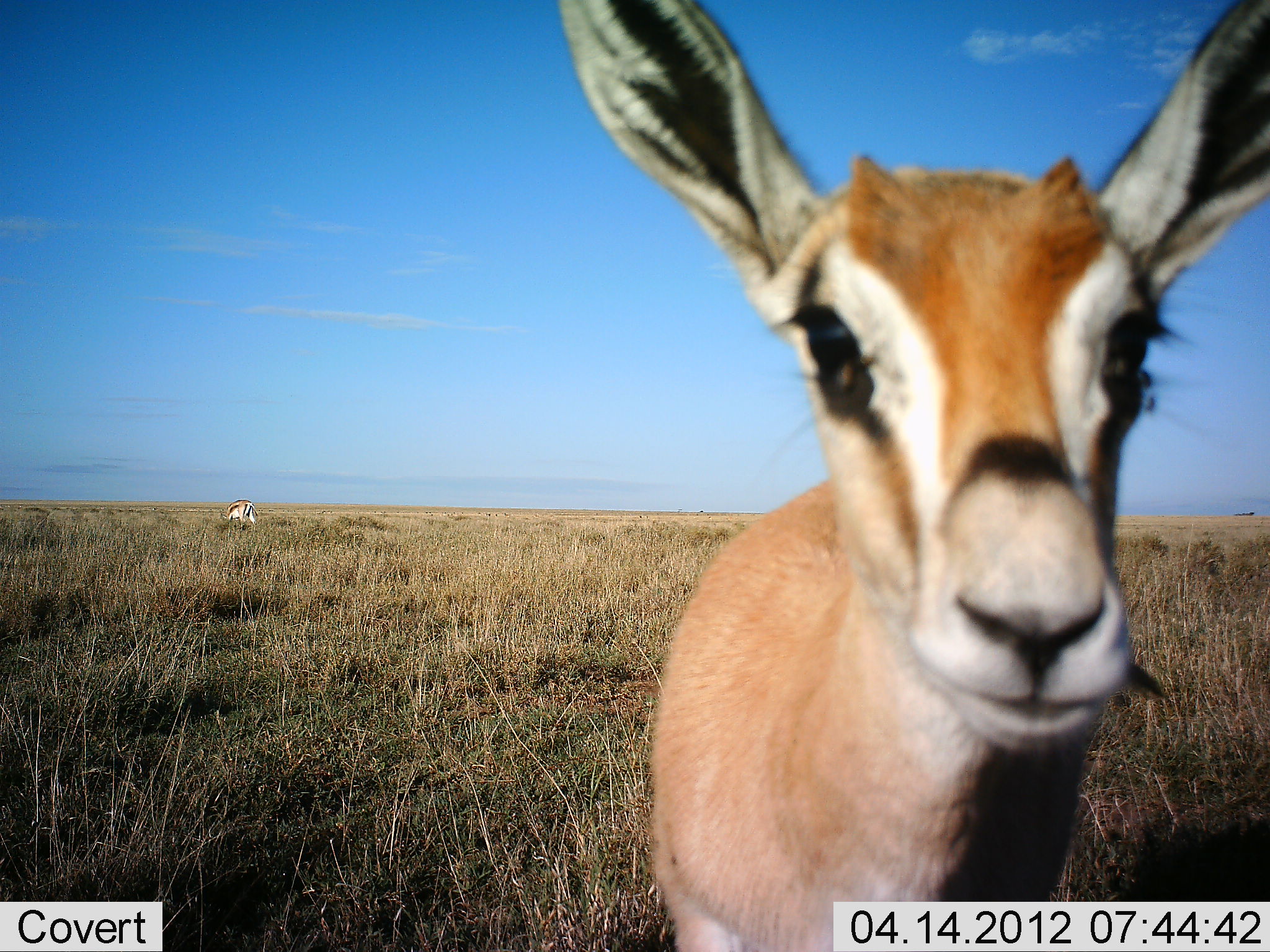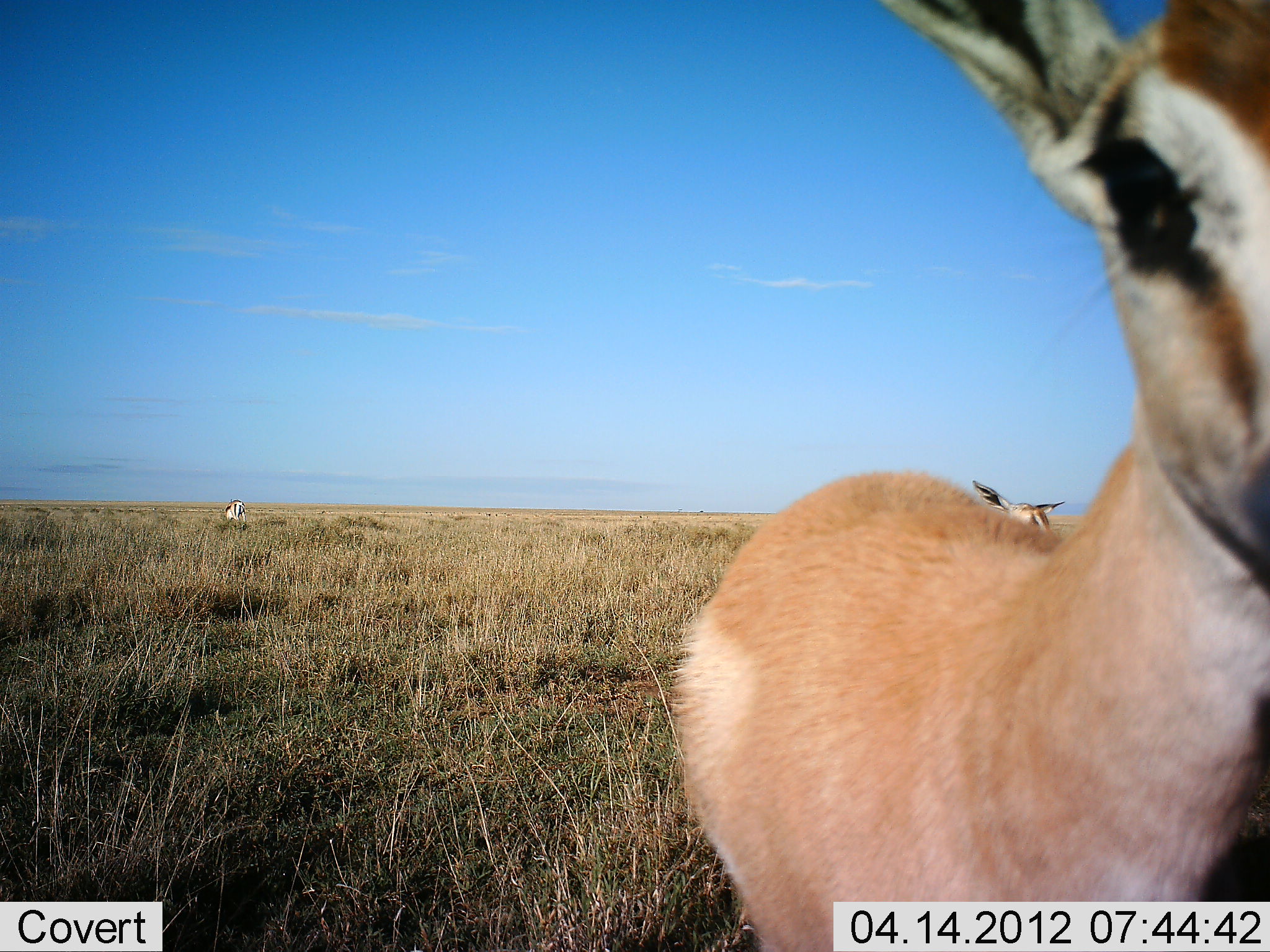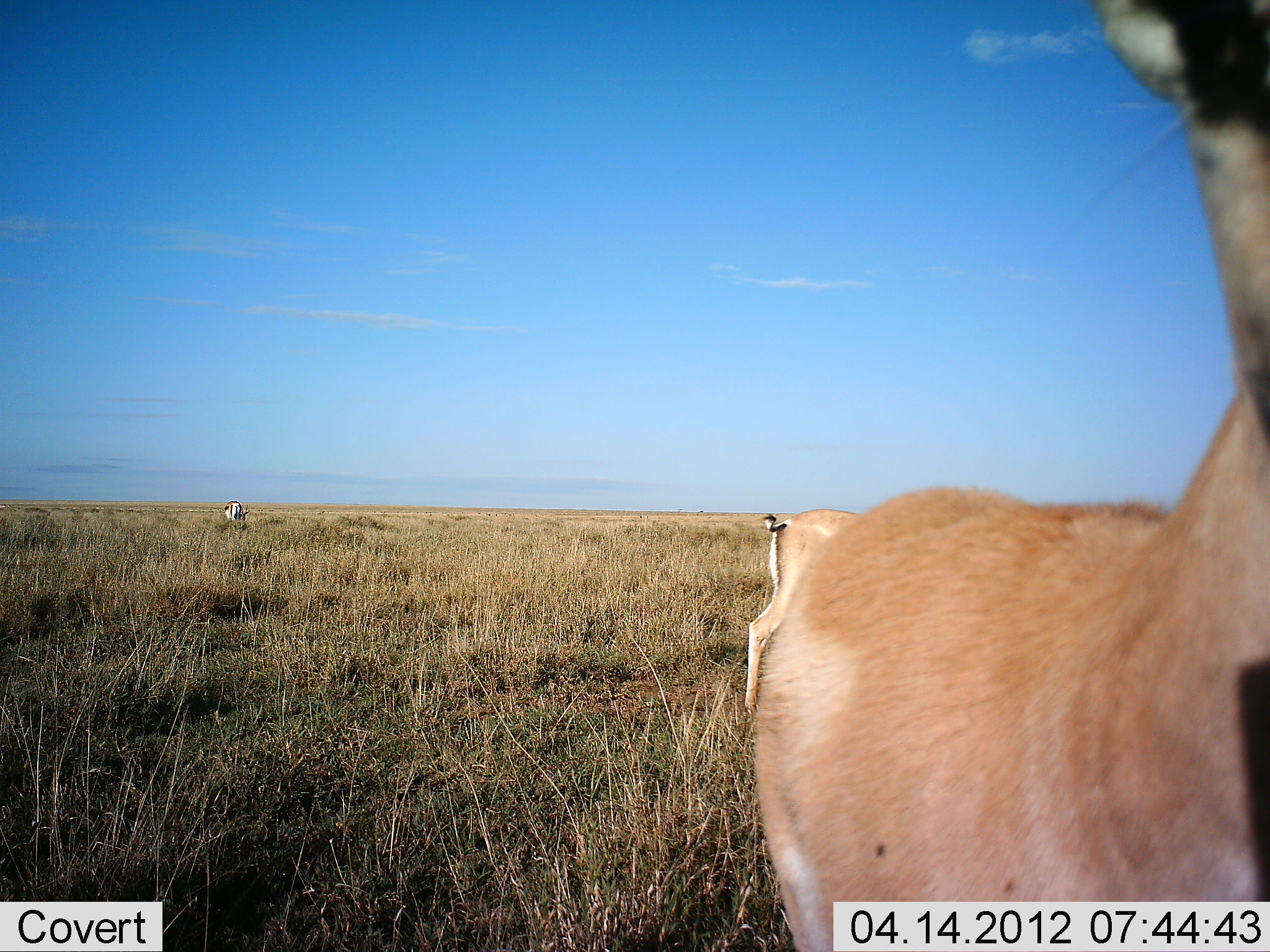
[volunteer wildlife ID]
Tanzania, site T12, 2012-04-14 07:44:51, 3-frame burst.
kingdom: Animalia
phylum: Chordata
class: Mammalia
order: Artiodactyla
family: Bovidae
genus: Nanger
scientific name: Nanger granti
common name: grant's gazelle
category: gazellegrants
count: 3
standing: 94%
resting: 0%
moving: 31%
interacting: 0%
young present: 6%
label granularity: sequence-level